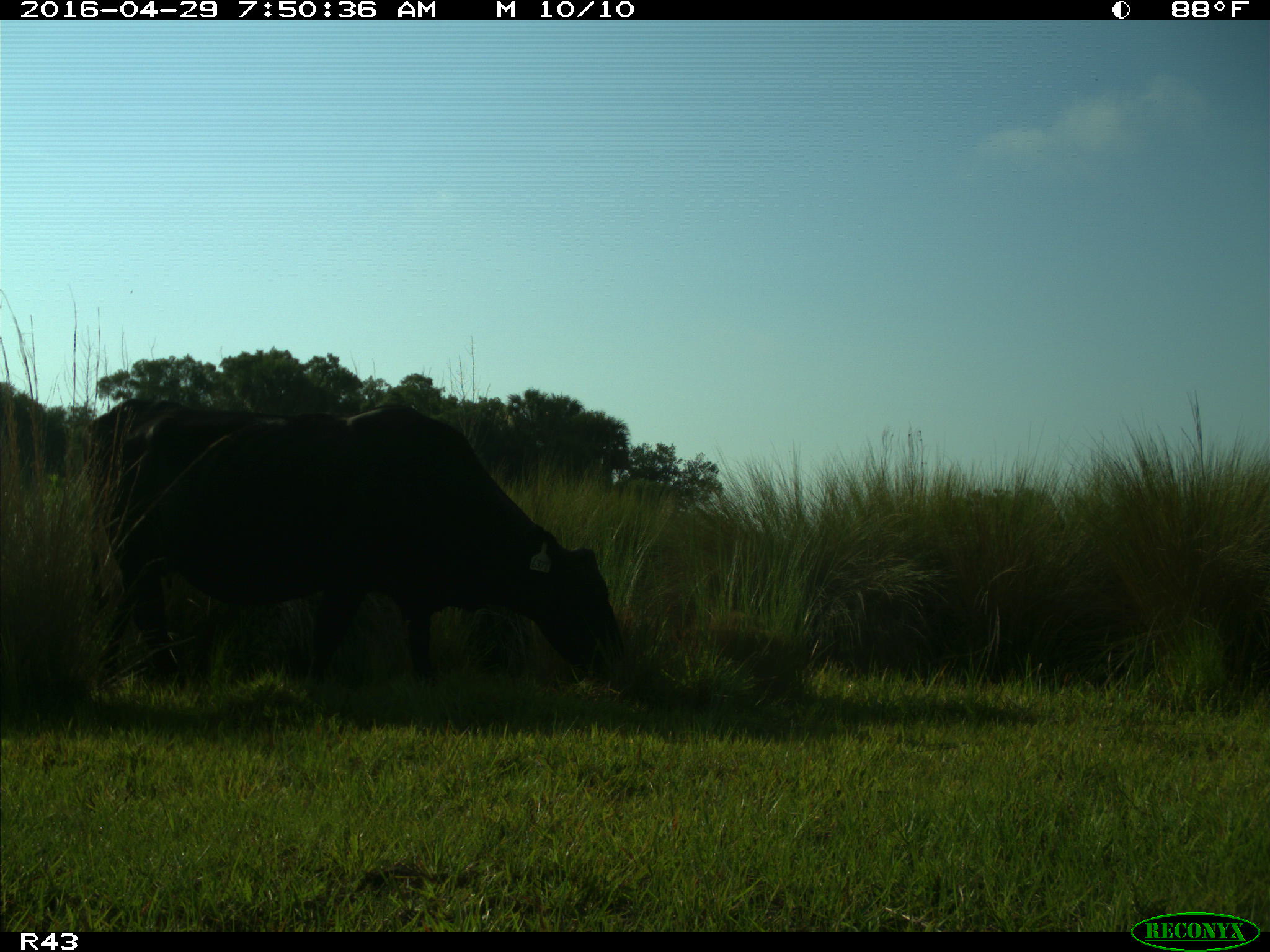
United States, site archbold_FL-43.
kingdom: Animalia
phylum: Chordata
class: Mammalia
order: Artiodactyla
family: Bovidae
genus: Bos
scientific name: Bos taurus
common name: domestic cow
Bos taurus (domestic cow).